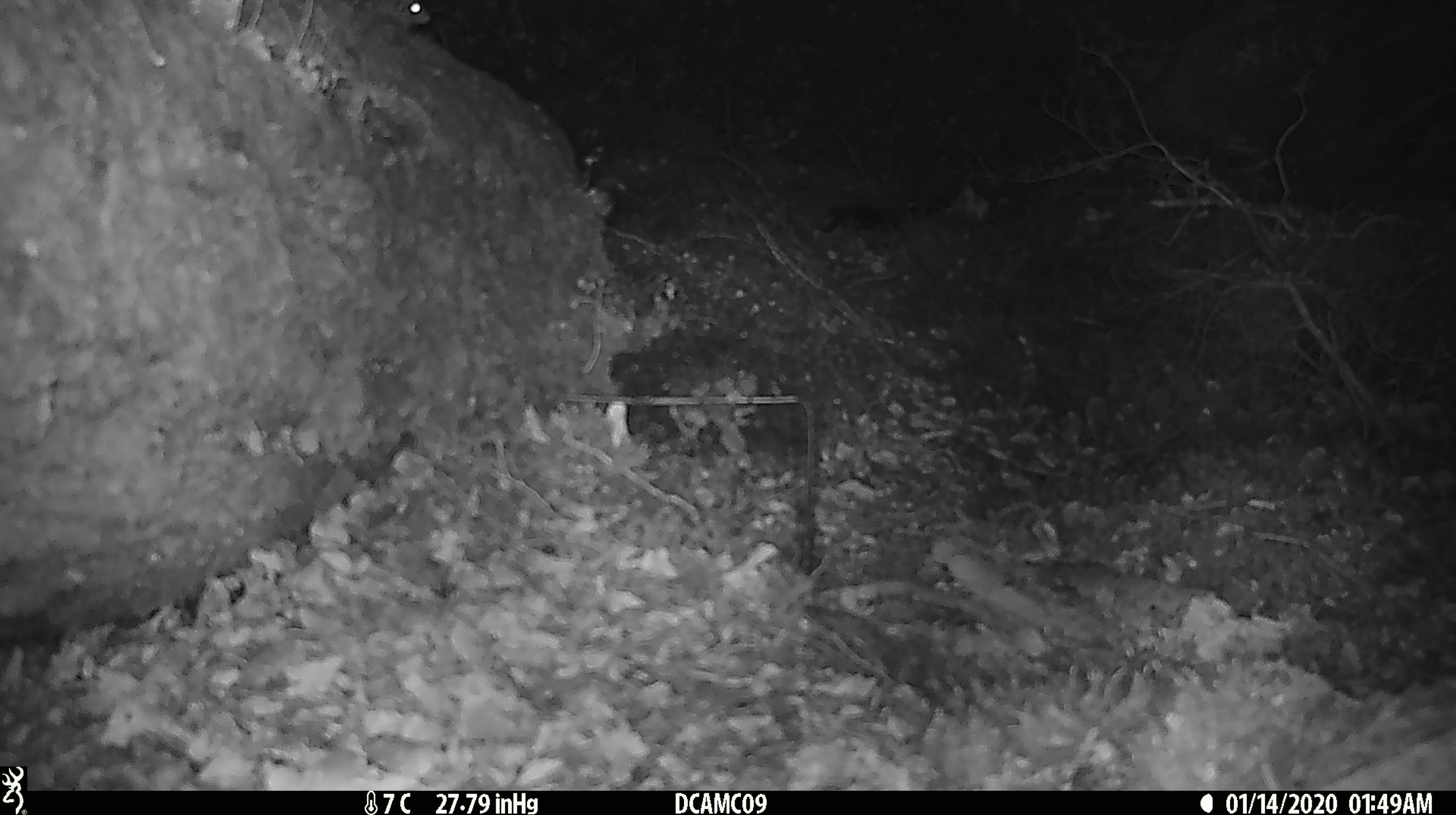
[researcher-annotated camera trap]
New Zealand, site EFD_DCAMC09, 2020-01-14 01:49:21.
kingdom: Animalia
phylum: Chordata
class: Mammalia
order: Rodentia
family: Muridae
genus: Mus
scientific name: Mus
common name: mouse